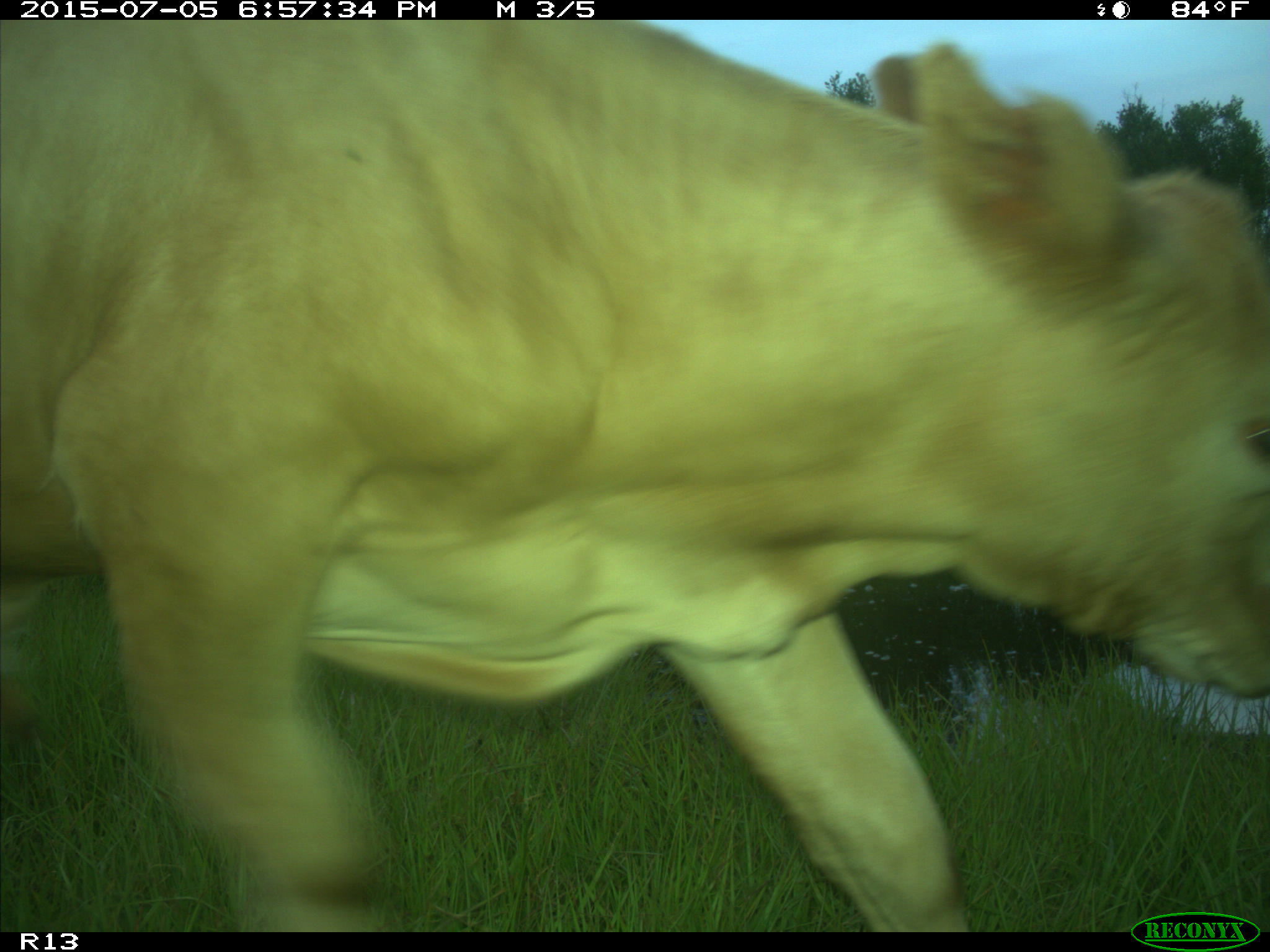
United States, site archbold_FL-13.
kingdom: Animalia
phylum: Chordata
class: Mammalia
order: Artiodactyla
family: Bovidae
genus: Bos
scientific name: Bos taurus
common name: domestic cow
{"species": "Bos taurus (domestic cow)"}